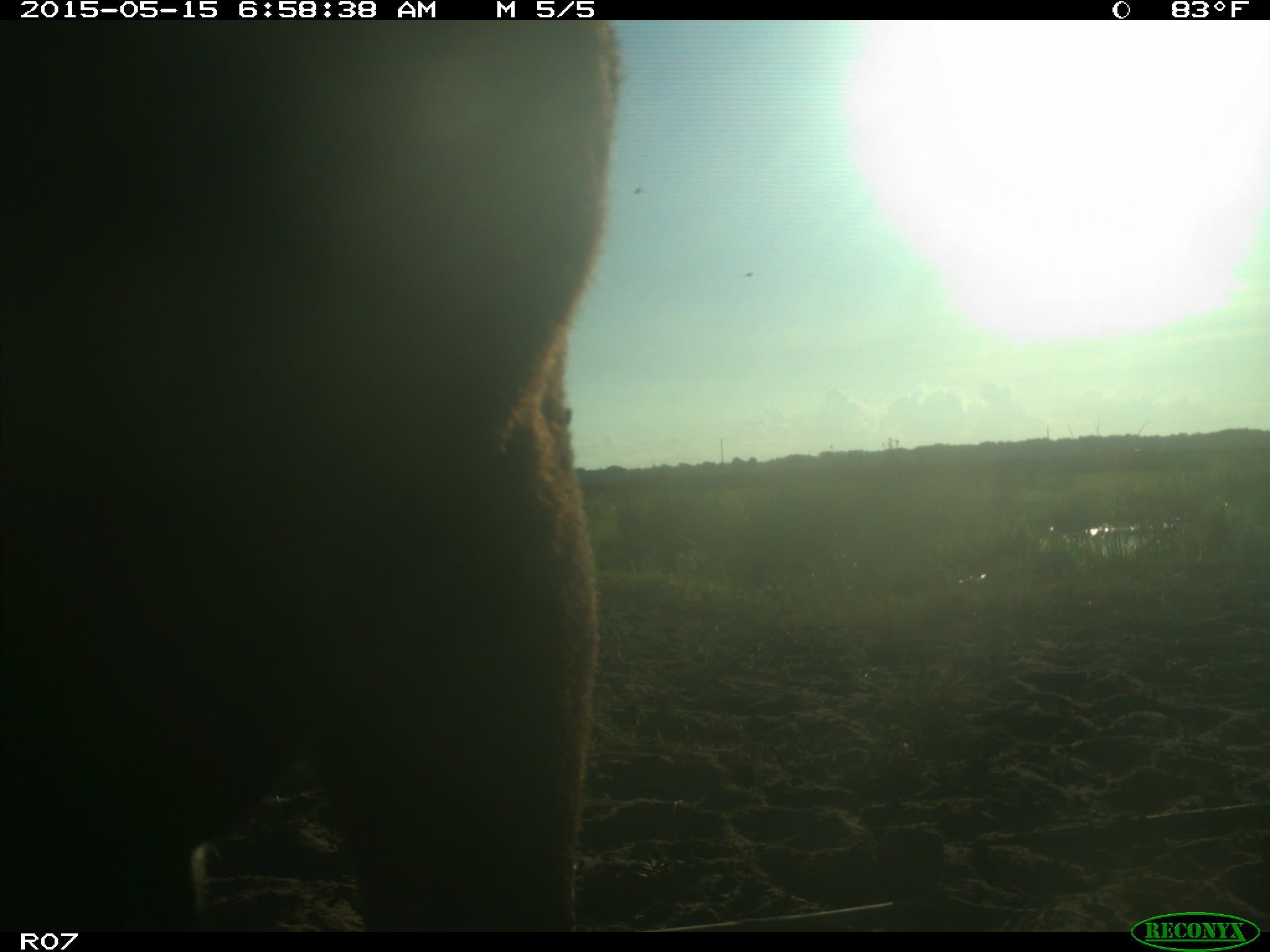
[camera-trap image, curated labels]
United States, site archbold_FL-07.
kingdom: Animalia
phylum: Chordata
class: Mammalia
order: Artiodactyla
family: Bovidae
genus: Bos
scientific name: Bos taurus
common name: domestic cow